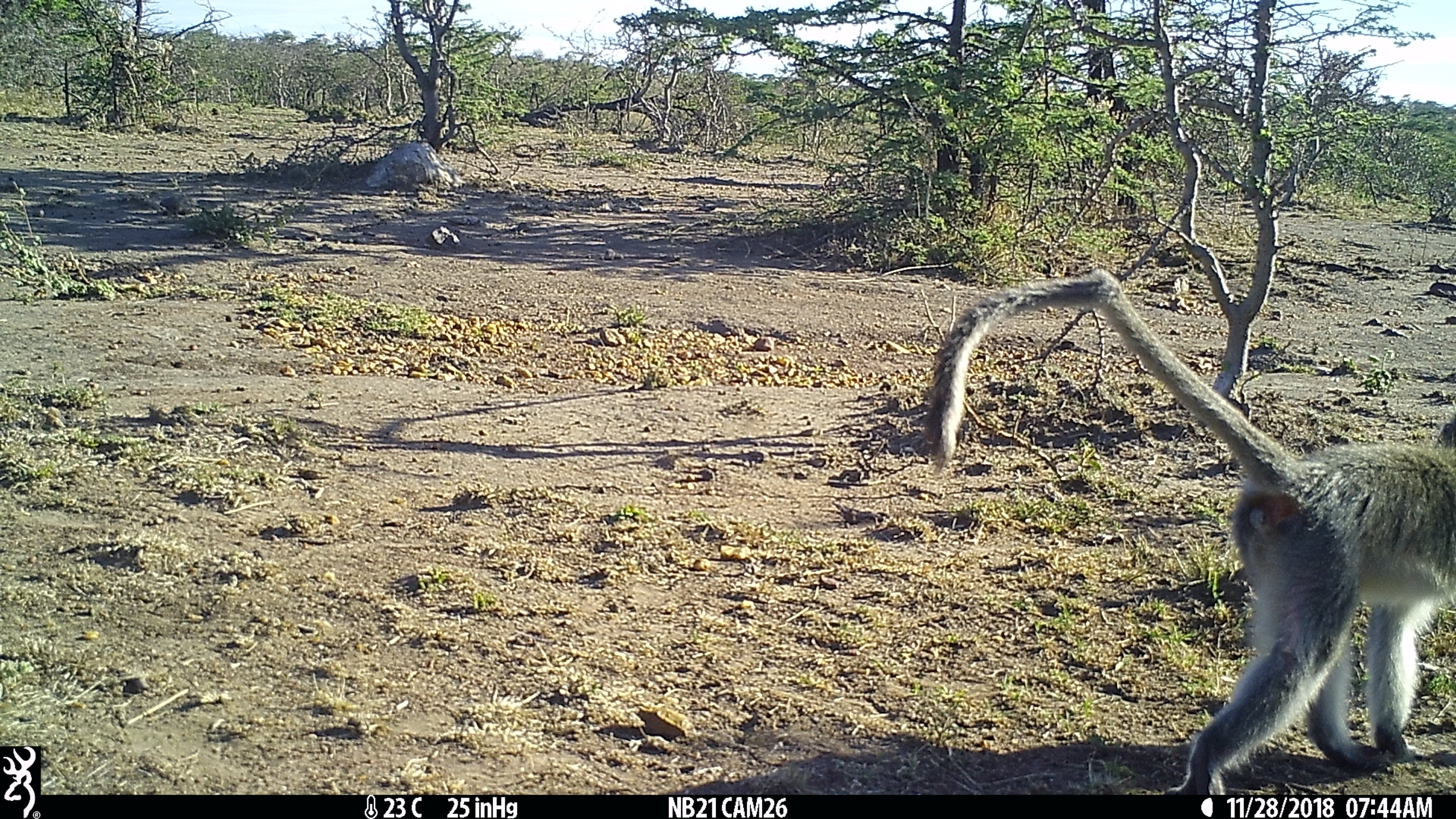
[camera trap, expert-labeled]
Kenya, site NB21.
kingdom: Animalia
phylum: Chordata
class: Mammalia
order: Primates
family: Cercopithecidae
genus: Chlorocebus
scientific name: Chlorocebus pygerythrus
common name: vervet monkey